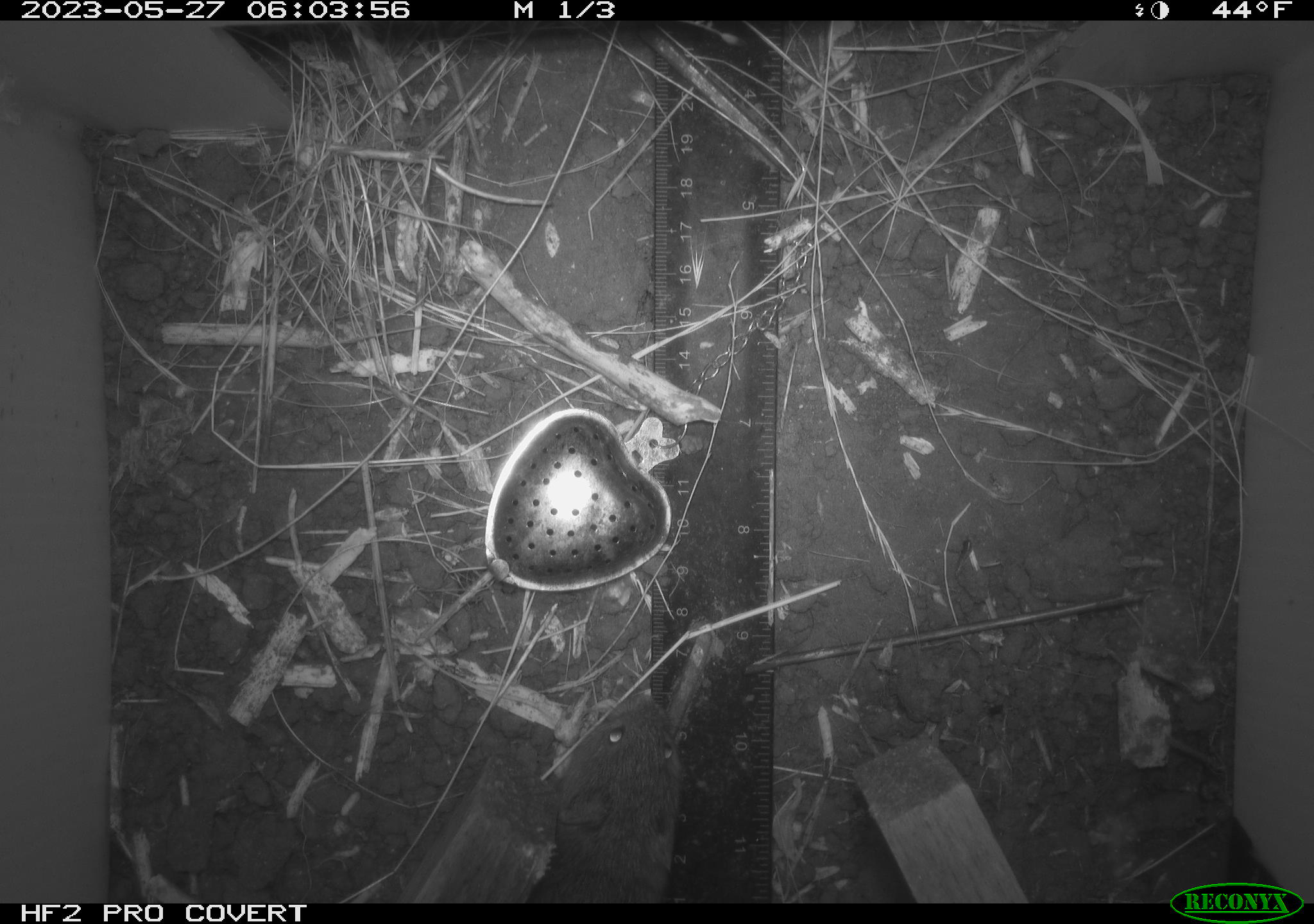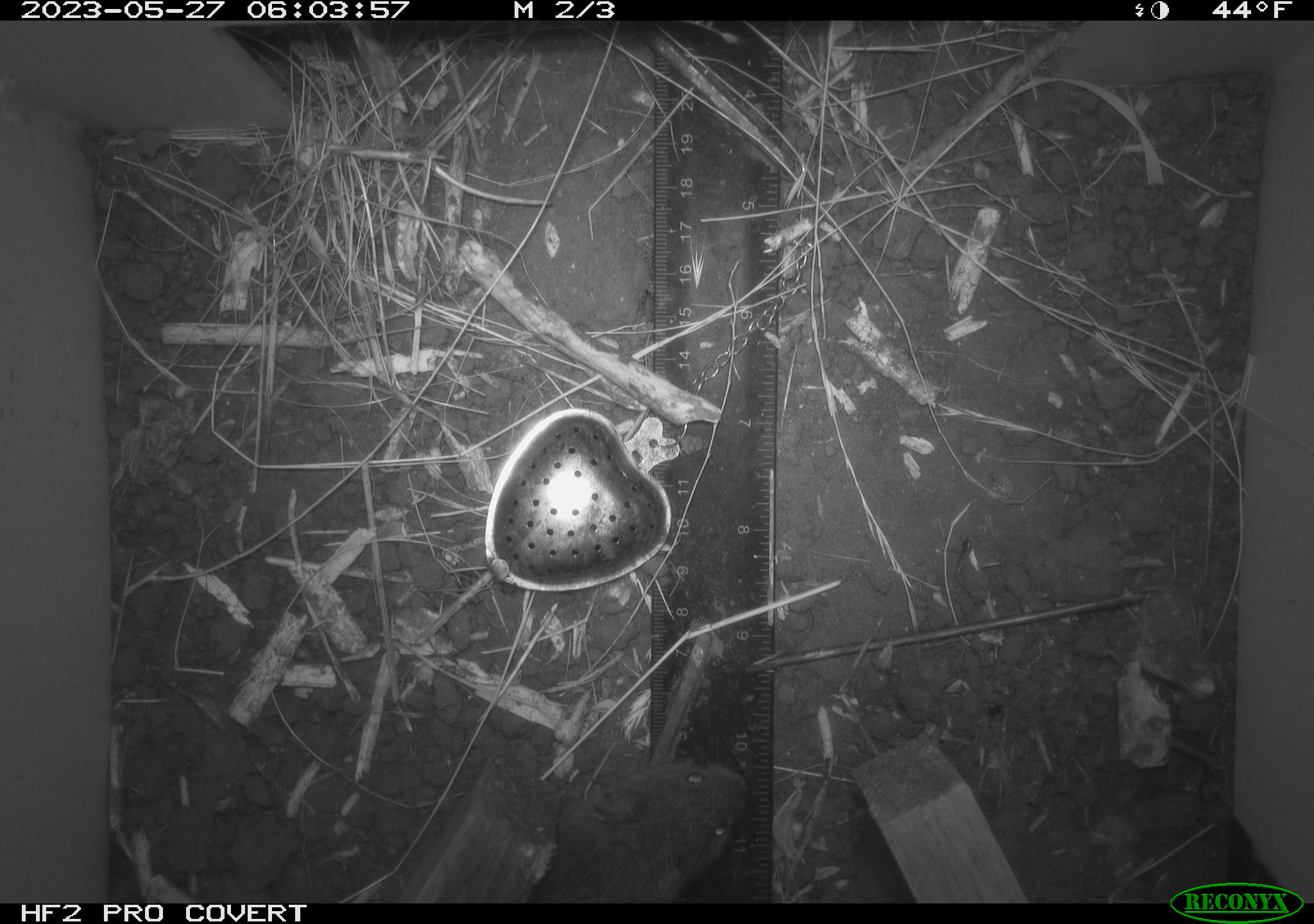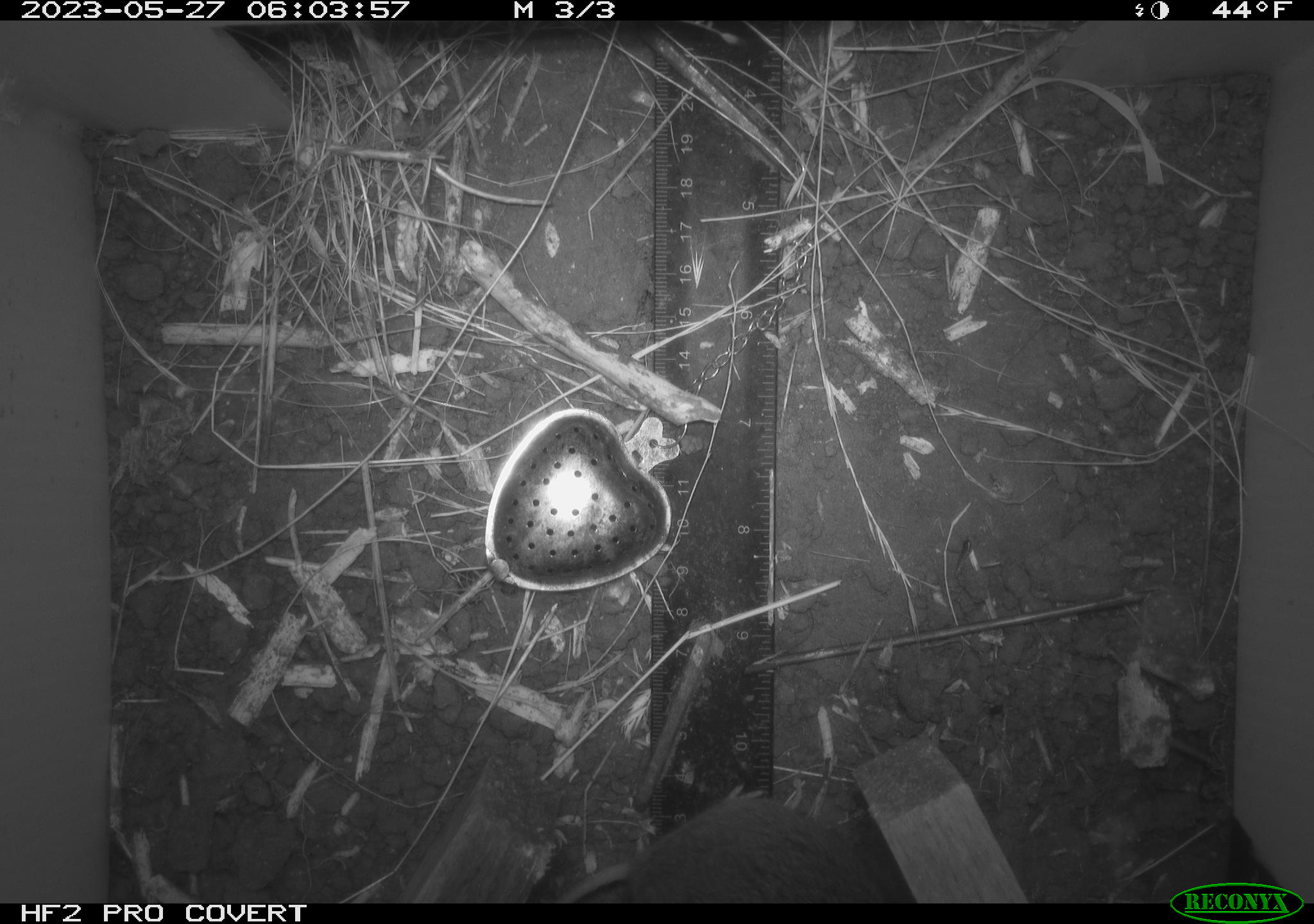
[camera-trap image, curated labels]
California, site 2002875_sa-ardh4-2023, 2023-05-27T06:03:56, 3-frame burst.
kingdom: Animalia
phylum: Chordata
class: Mammalia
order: Rodentia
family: Cricetidae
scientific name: Arvicolinae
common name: voles, lemmings, and muskrats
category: arvicolinae subfamily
Arvicolinae subfamily (voles, lemmings, and muskrats) (Arvicolinae).